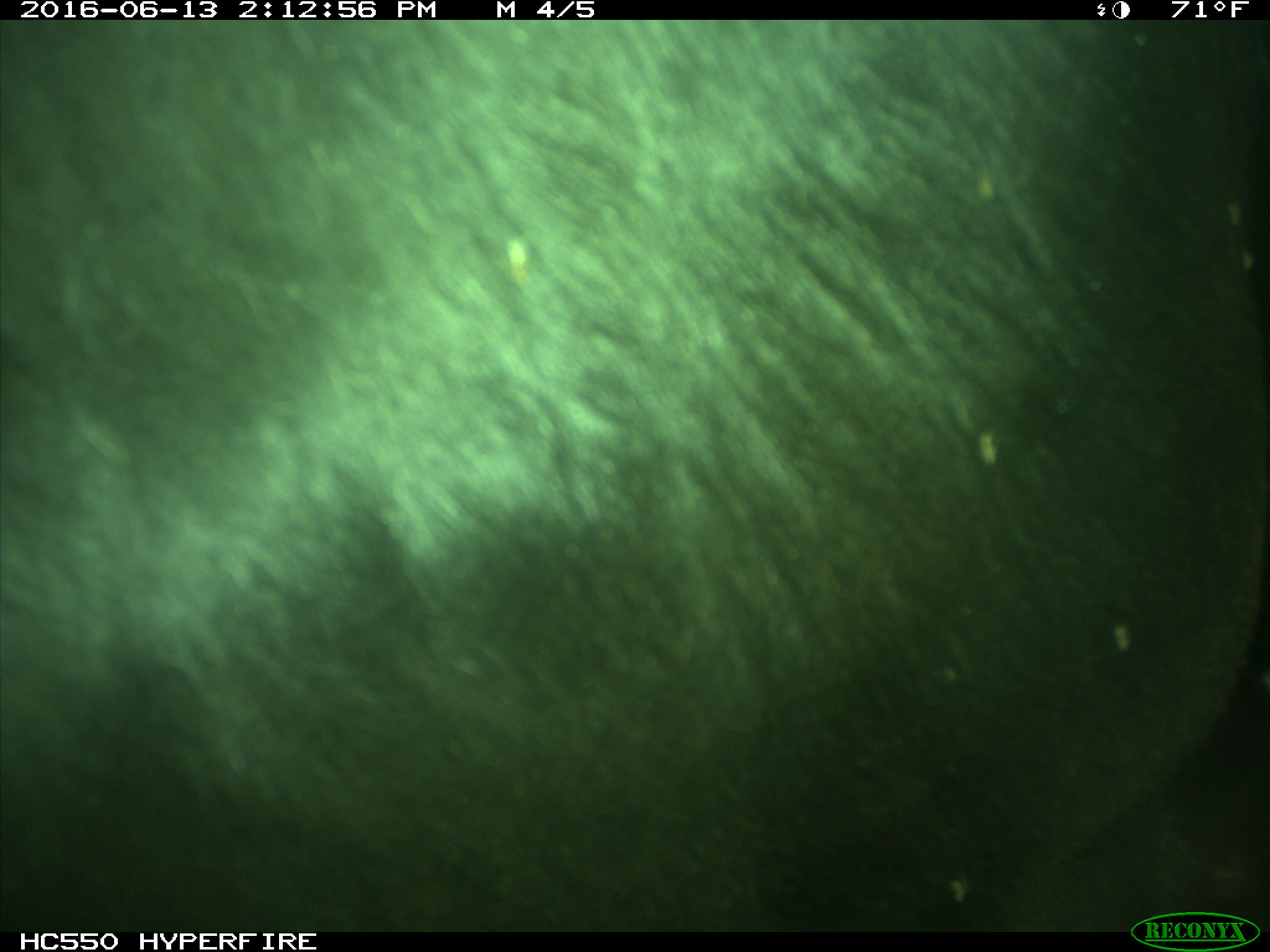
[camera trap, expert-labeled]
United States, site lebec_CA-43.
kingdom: Animalia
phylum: Chordata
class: Mammalia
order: Artiodactyla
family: Bovidae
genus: Bos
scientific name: Bos taurus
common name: domestic cow